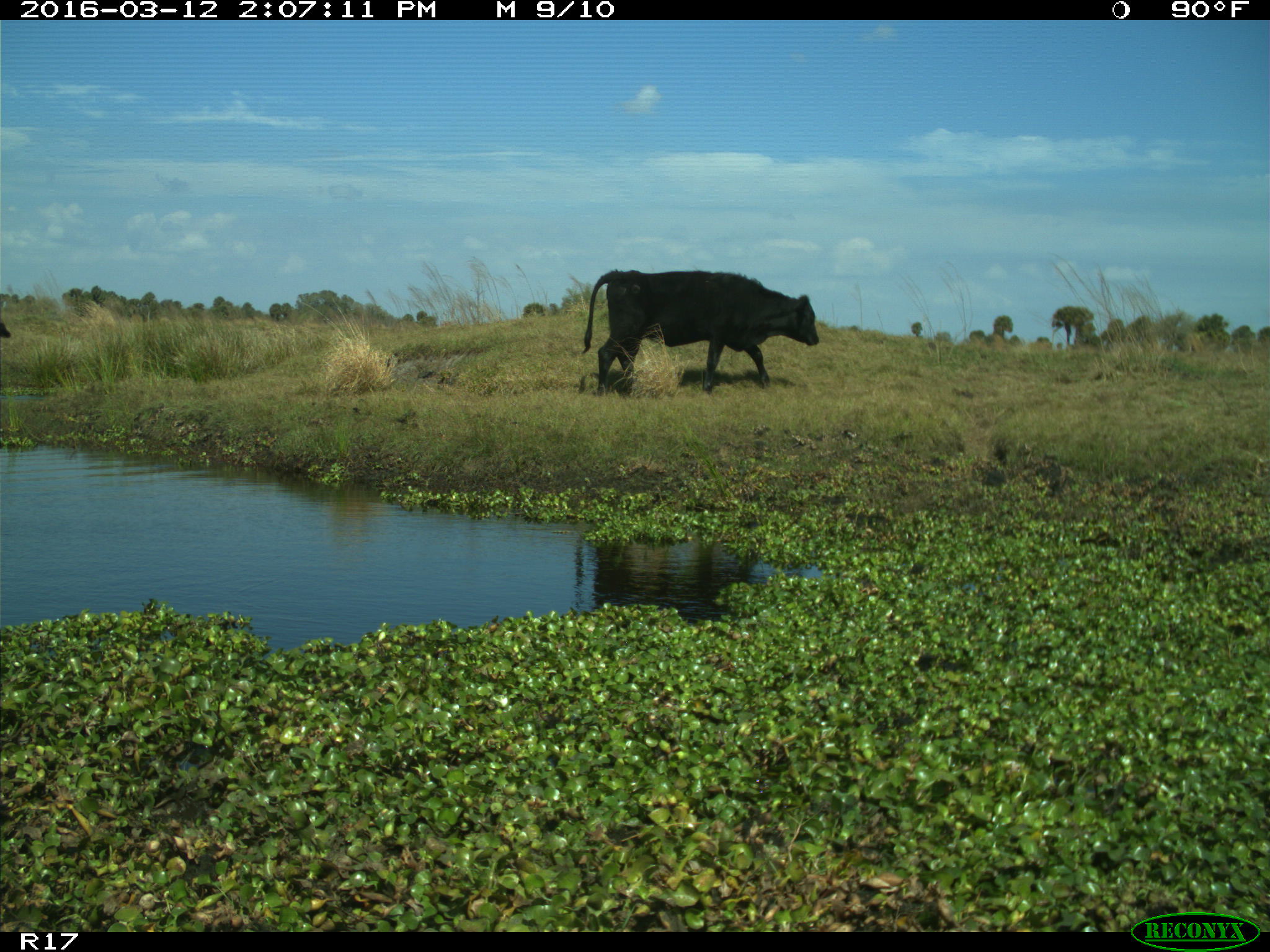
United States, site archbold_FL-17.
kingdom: Animalia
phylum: Chordata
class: Mammalia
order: Artiodactyla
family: Bovidae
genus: Bos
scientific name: Bos taurus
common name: domestic cow